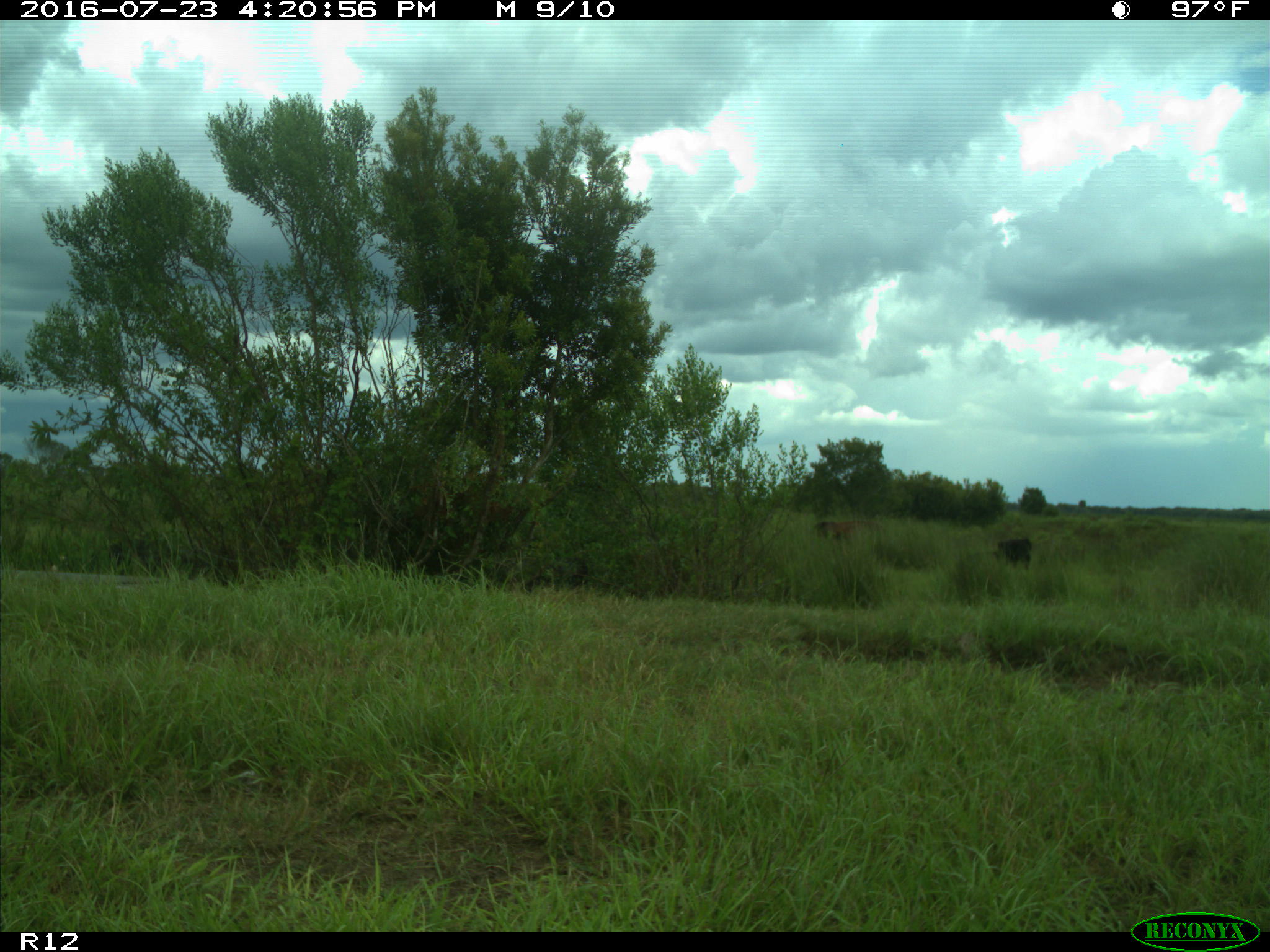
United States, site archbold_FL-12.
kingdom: Animalia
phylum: Chordata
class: Mammalia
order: Artiodactyla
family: Bovidae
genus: Bos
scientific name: Bos taurus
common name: domestic cow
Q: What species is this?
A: Bos taurus (domestic cow).